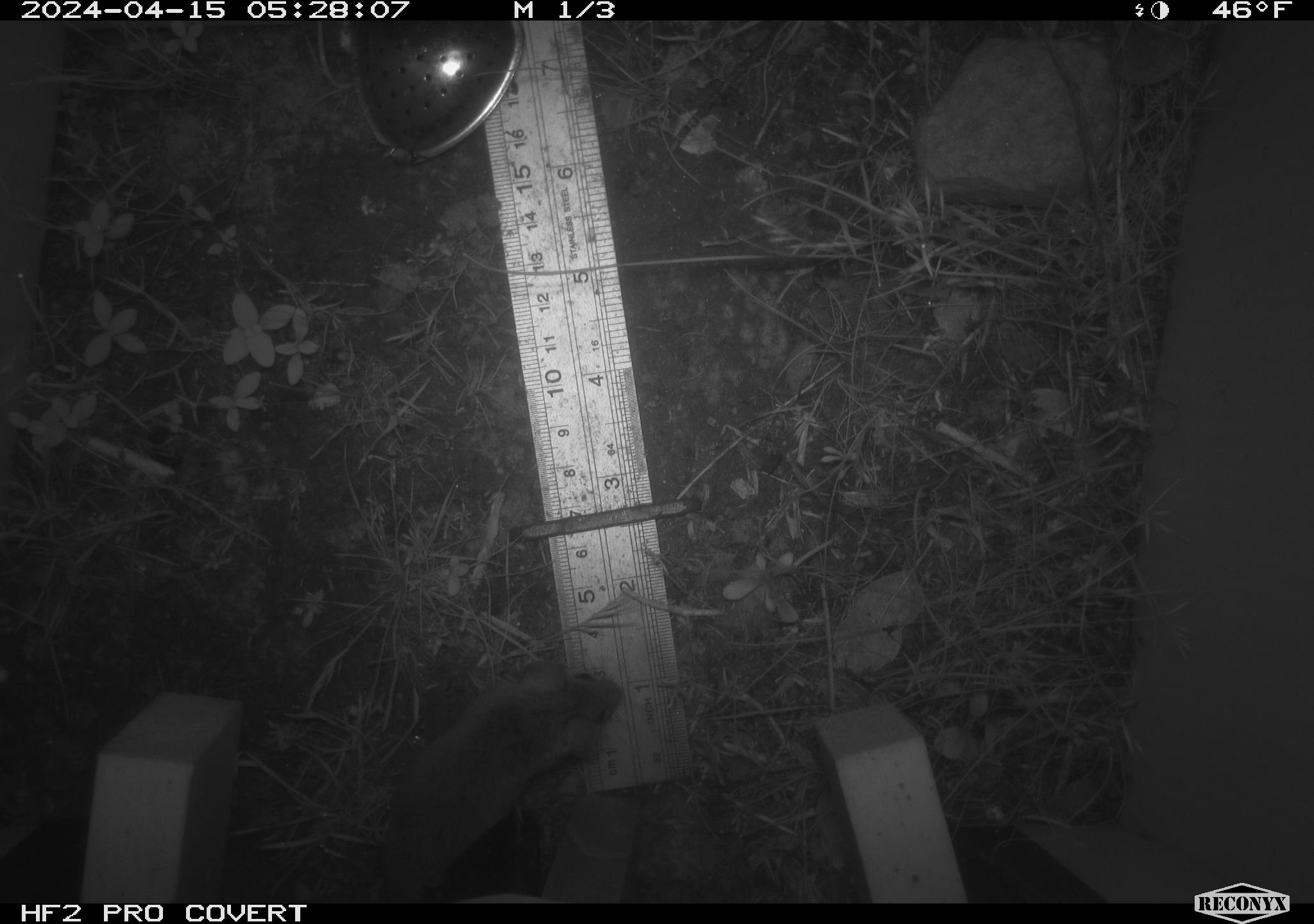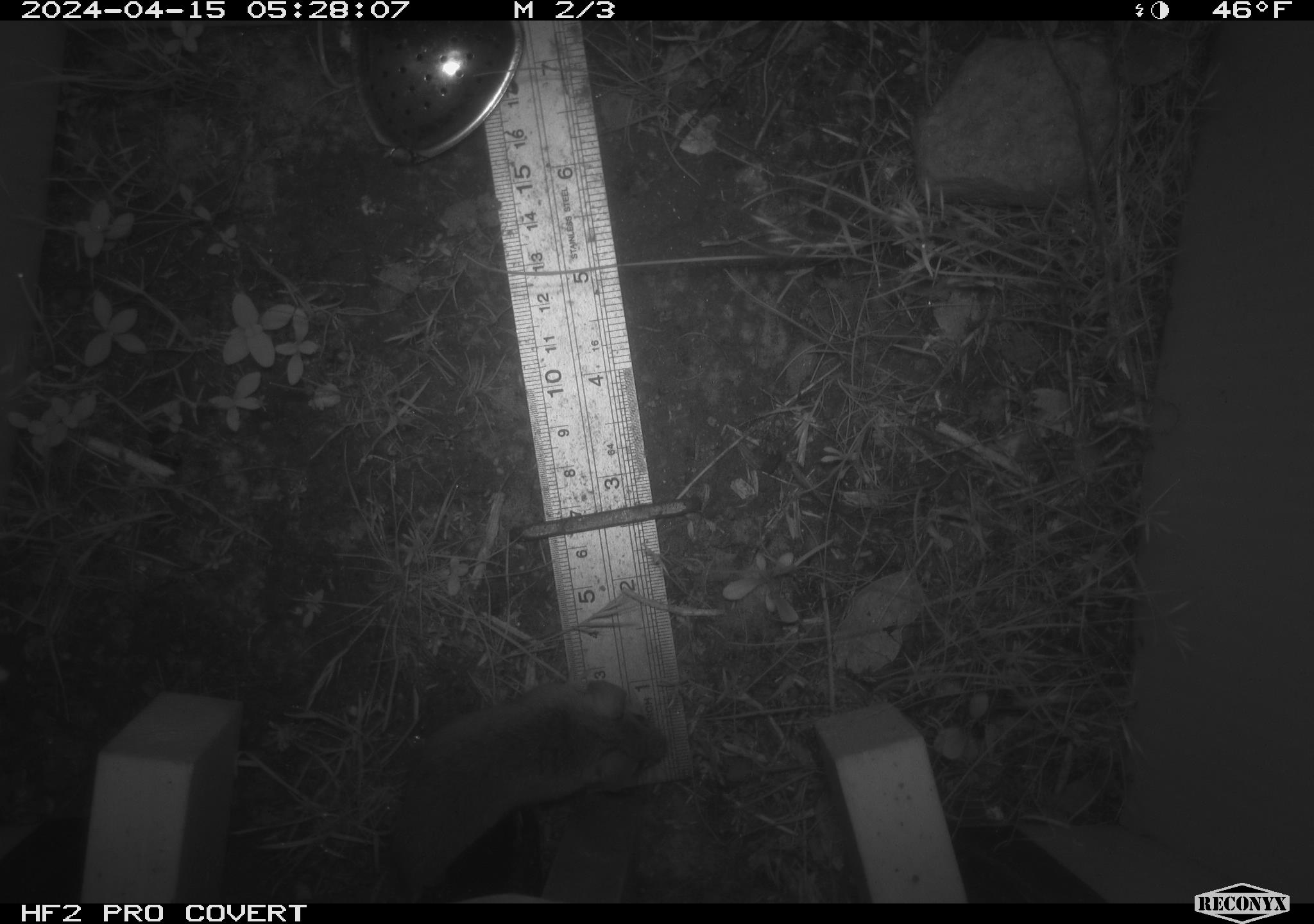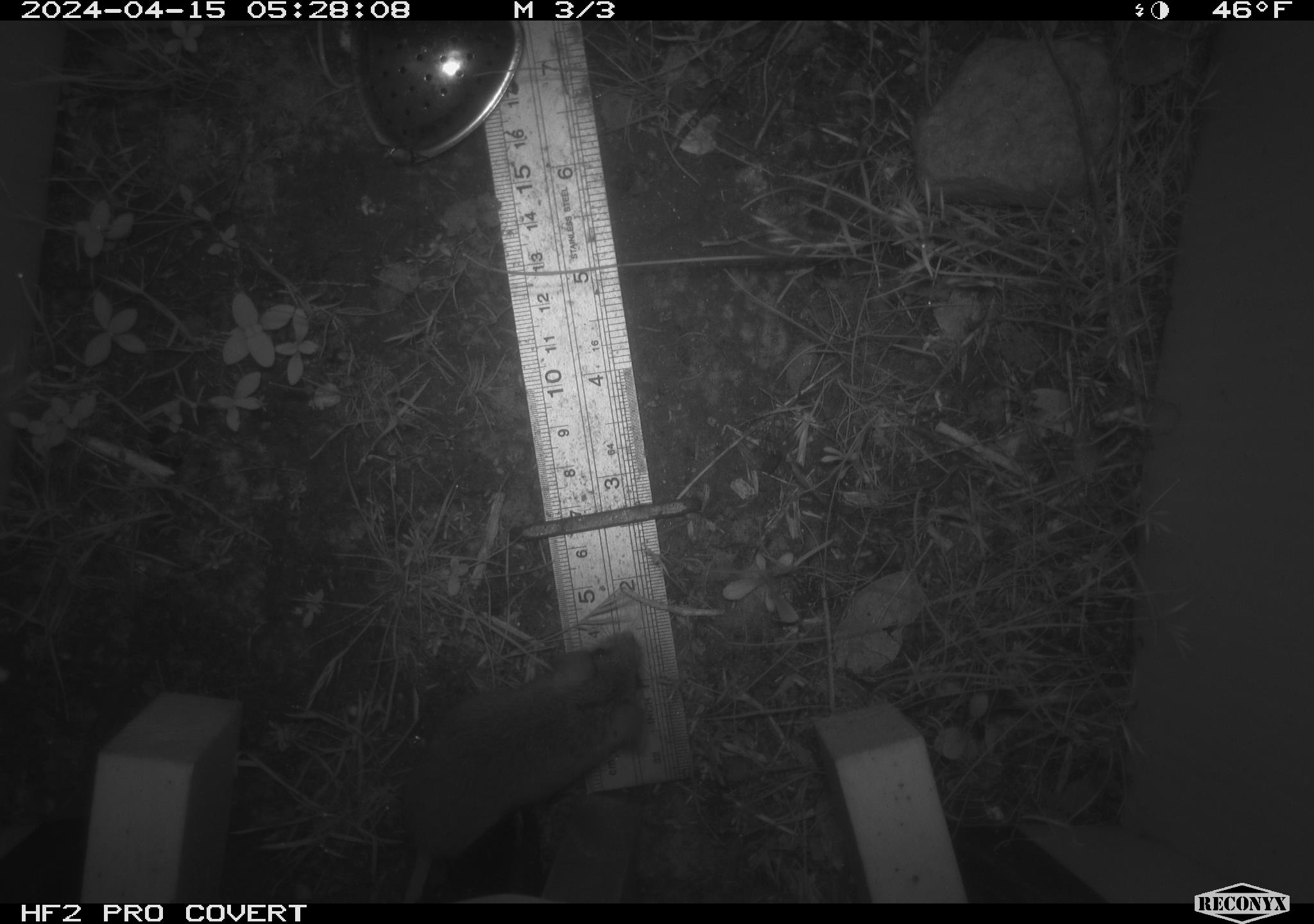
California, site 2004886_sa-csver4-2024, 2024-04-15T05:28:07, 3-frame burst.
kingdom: Animalia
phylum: Chordata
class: Mammalia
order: Rodentia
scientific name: Rodentia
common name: mouse species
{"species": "mouse species (Rodentia)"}